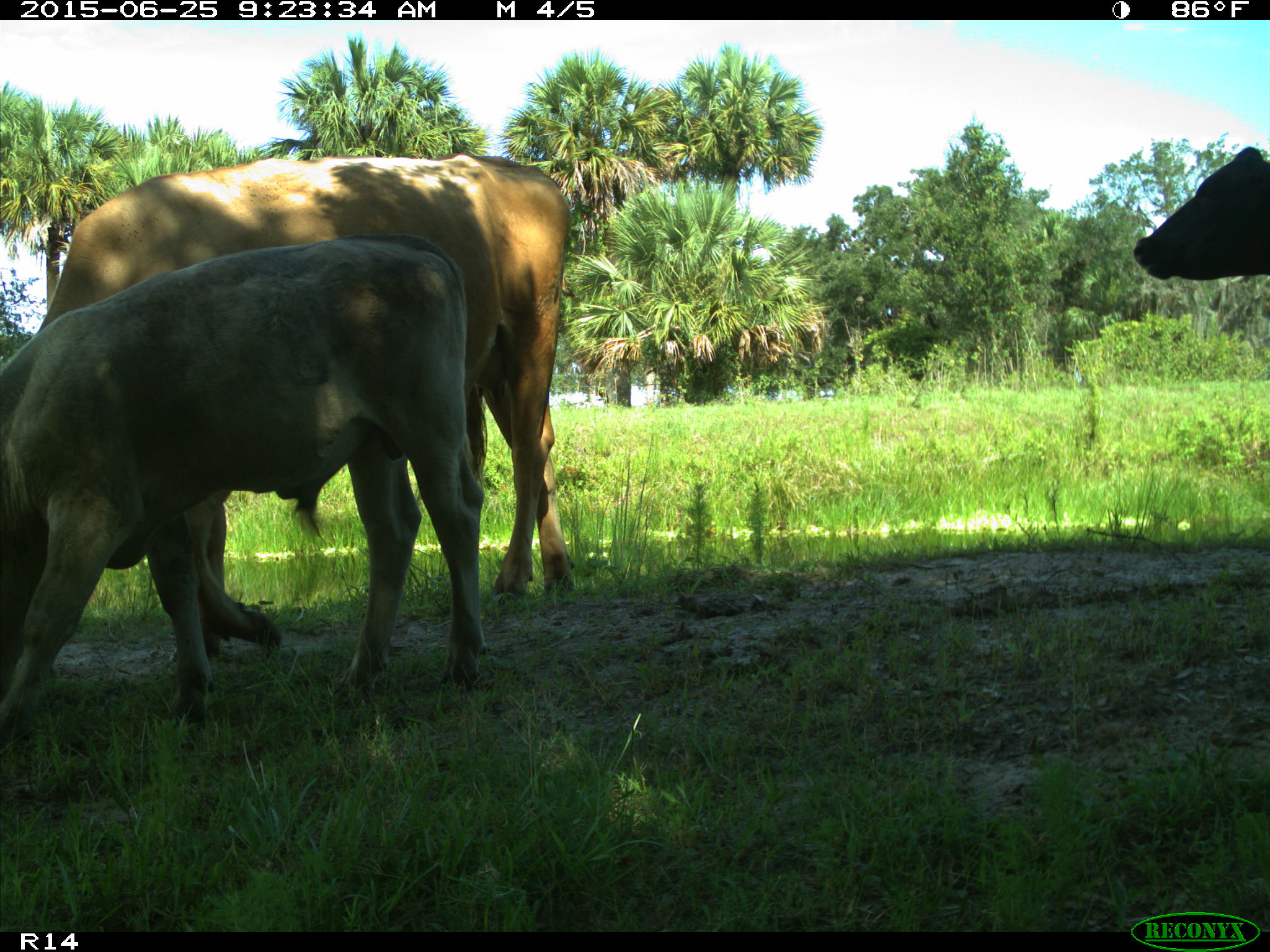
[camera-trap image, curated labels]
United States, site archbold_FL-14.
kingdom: Animalia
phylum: Chordata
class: Mammalia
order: Artiodactyla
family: Bovidae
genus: Bos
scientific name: Bos taurus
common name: domestic cow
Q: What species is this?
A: Bos taurus (domestic cow).